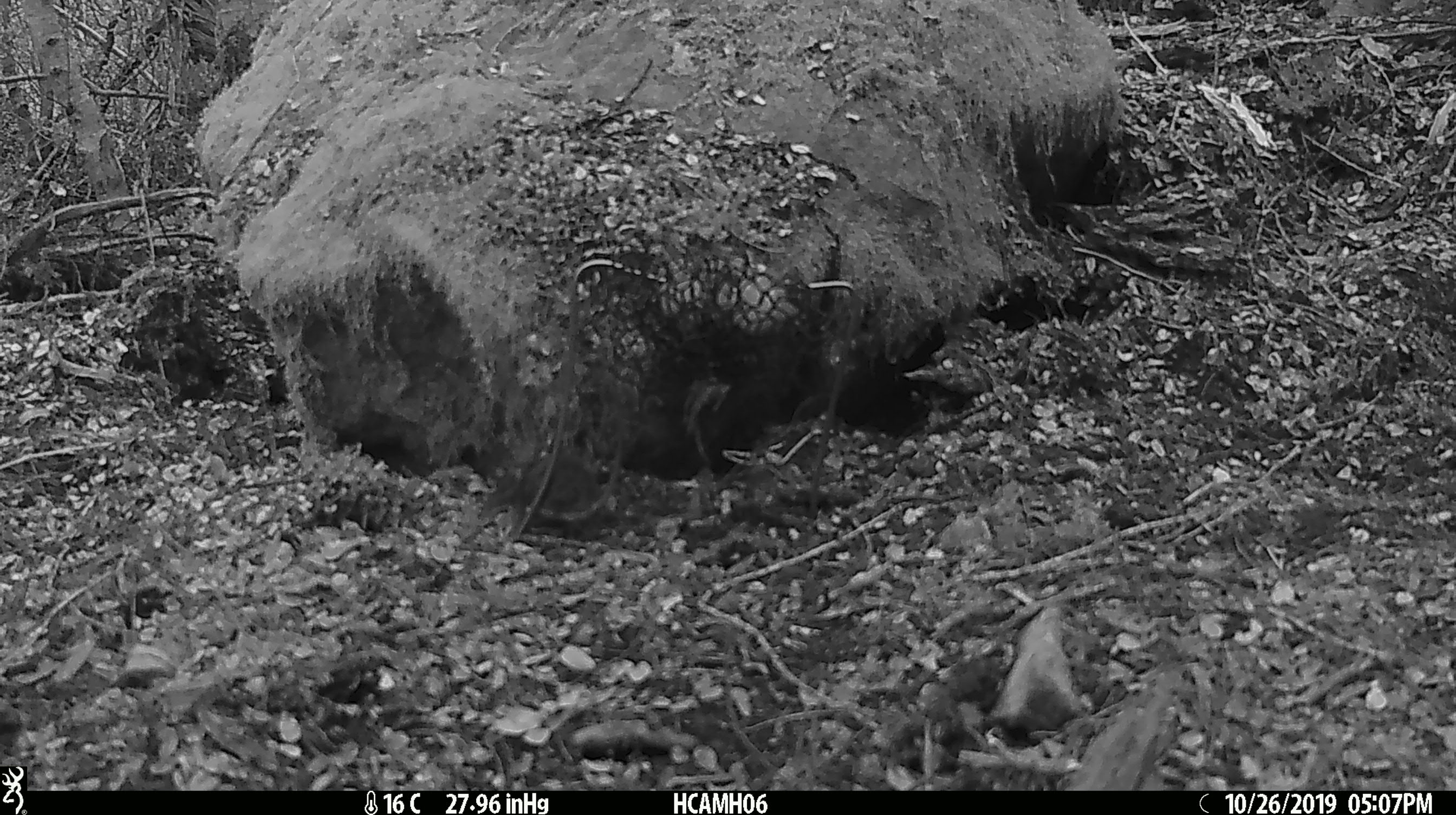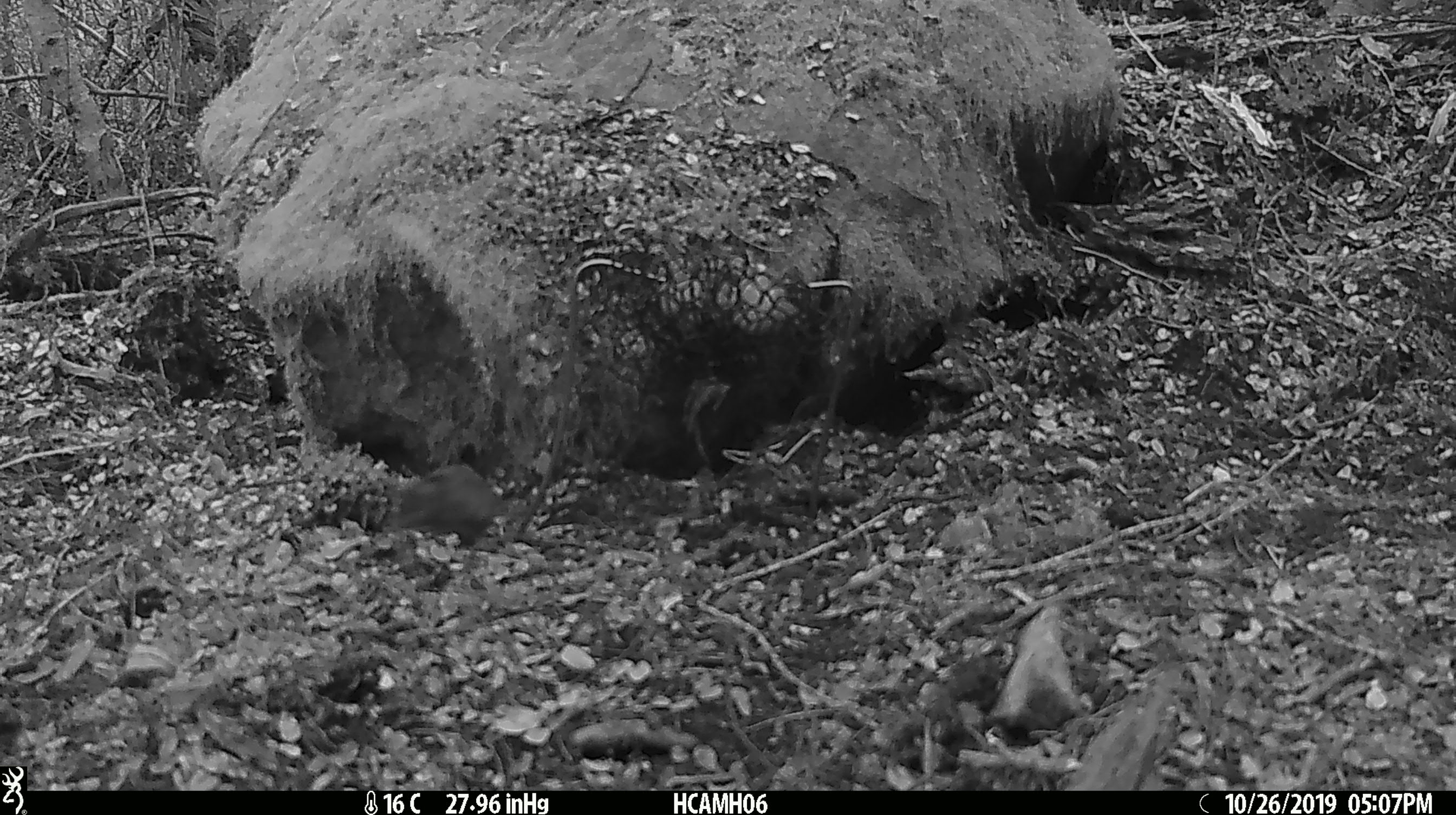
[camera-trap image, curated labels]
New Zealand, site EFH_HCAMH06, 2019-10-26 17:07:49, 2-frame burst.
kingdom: Animalia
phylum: Chordata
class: Mammalia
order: Rodentia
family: Muridae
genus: Mus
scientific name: Mus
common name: mouse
Mouse (Mus).